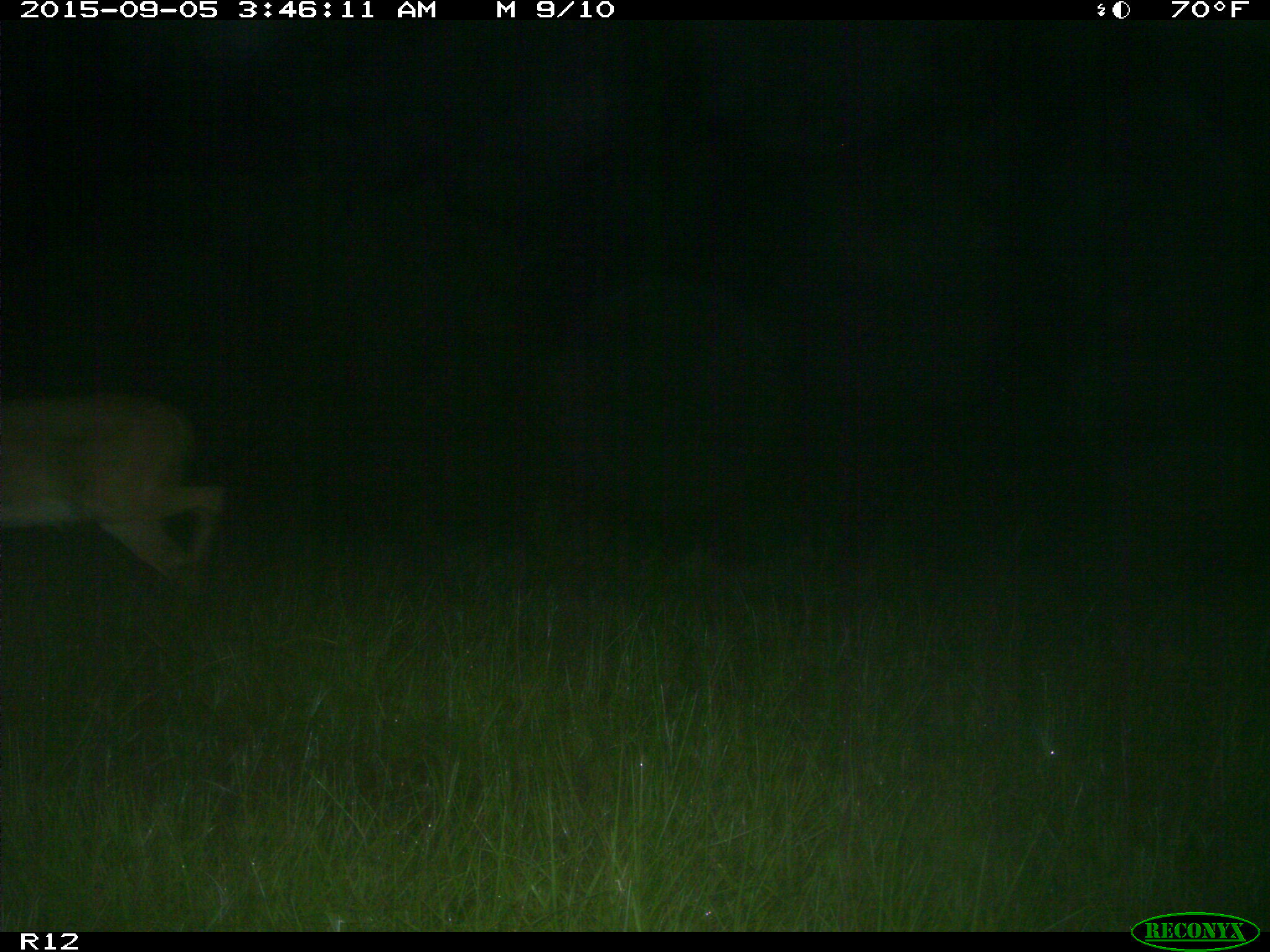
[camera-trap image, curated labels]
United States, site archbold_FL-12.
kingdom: Animalia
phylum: Chordata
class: Mammalia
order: Artiodactyla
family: Cervidae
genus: Odocoileus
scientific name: Odocoileus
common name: deer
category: unidentified deer